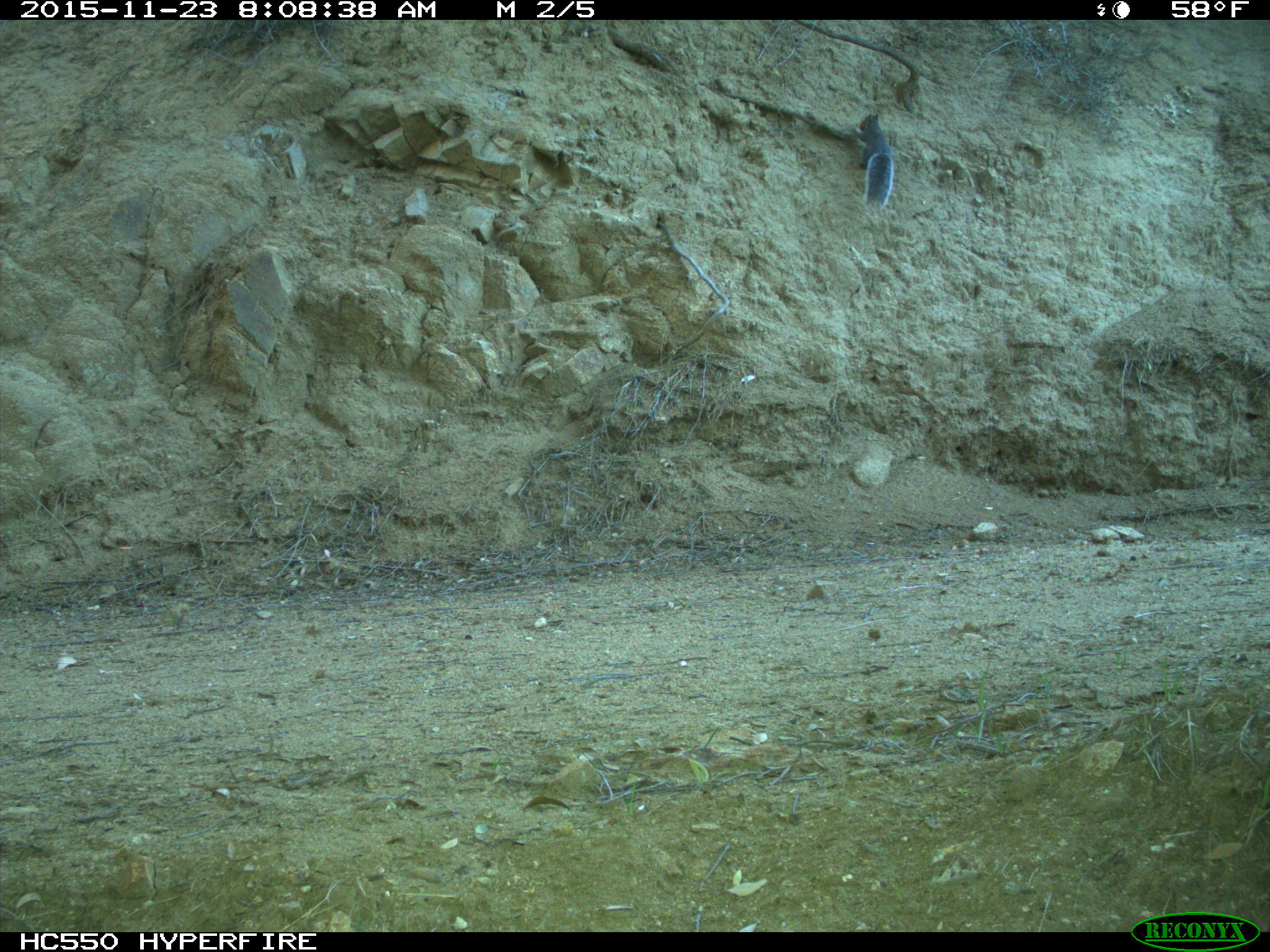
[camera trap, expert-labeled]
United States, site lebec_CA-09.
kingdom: Animalia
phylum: Chordata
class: Mammalia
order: Rodentia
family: Sciuridae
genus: Sciurus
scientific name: Sciurus carolinensis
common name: eastern gray squirrel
Sciurus carolinensis (eastern gray squirrel).